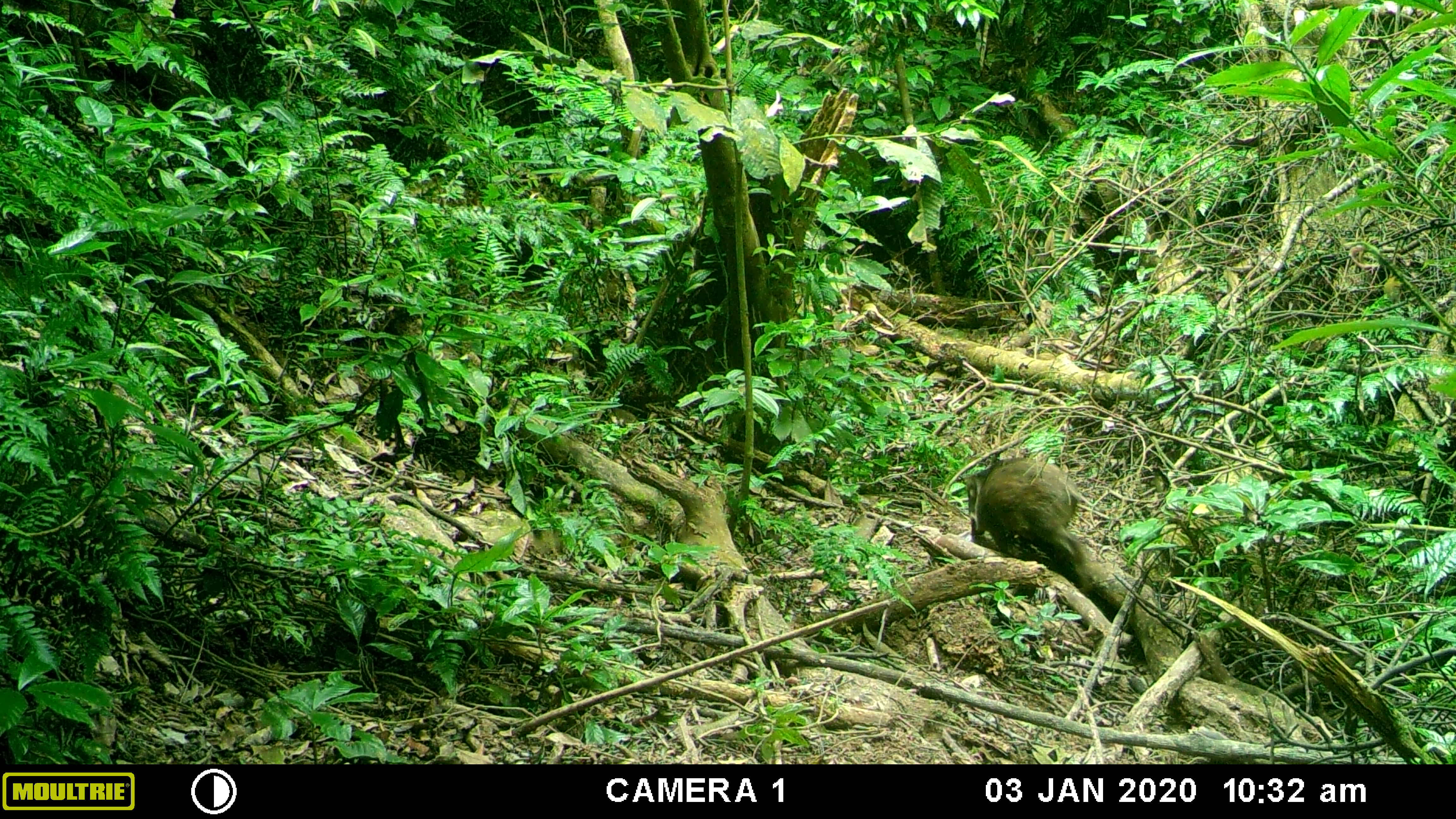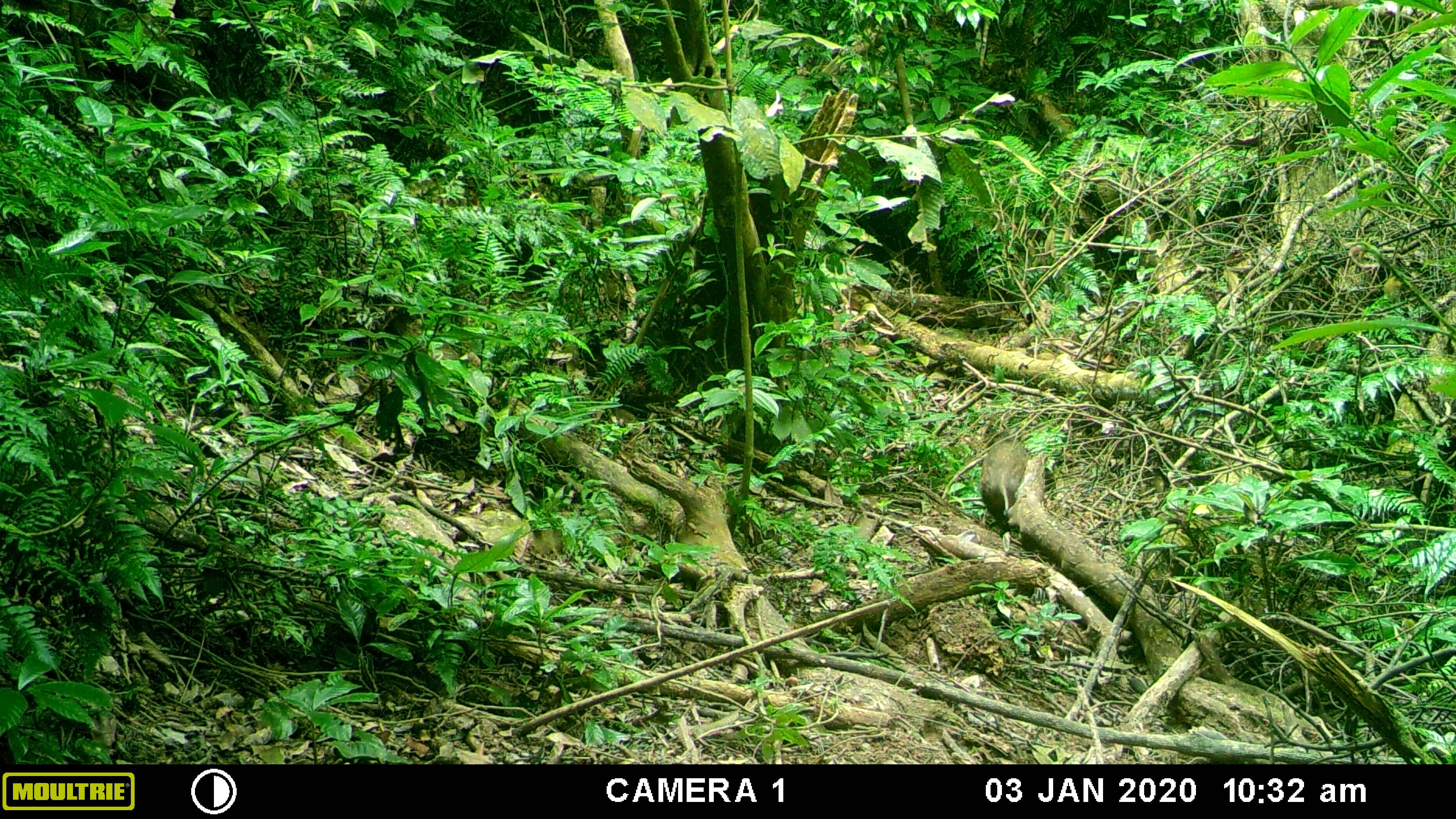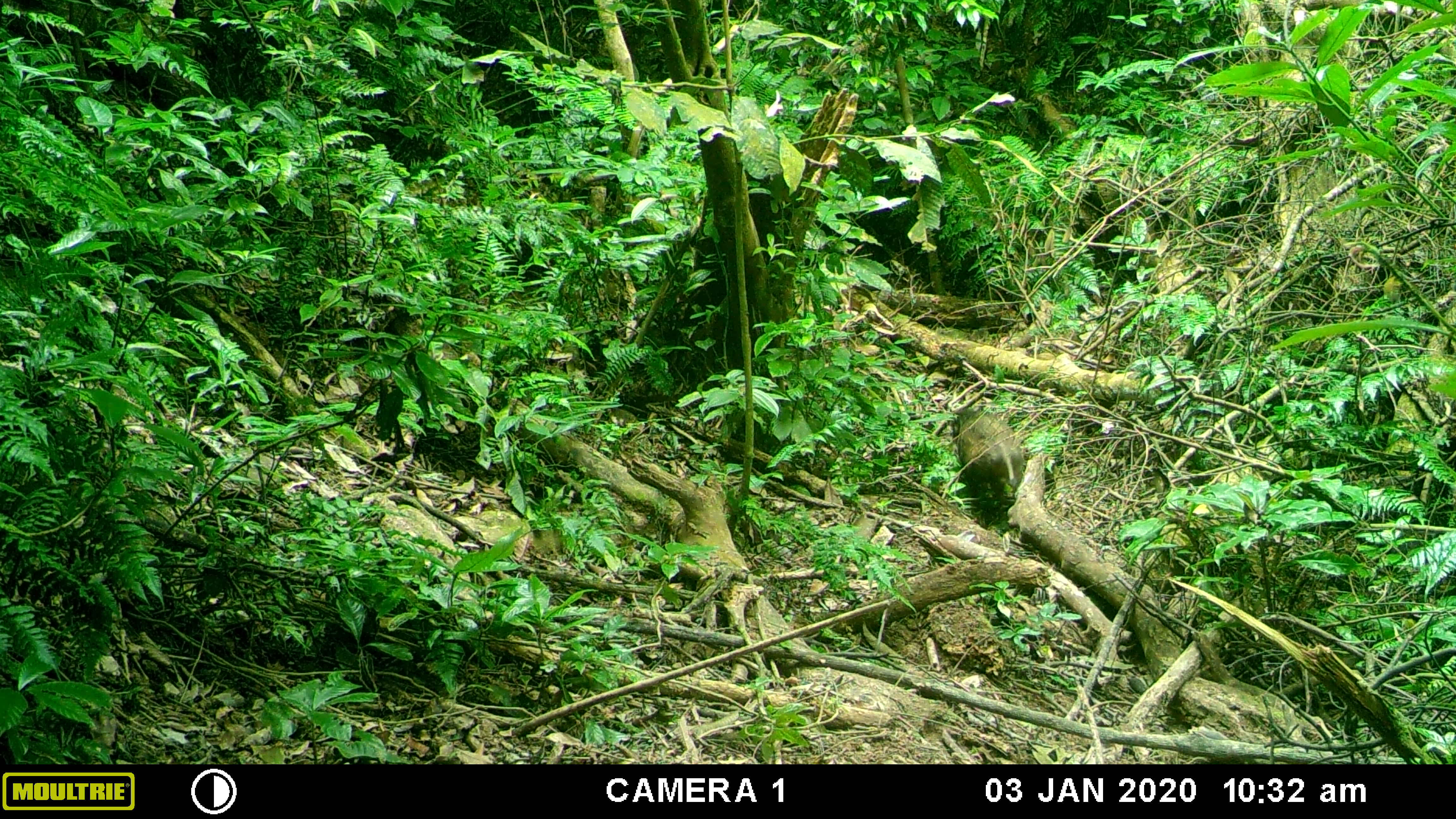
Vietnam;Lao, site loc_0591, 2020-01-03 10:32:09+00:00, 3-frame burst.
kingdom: Animalia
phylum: Chordata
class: Mammalia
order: Artiodactyla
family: Suidae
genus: Sus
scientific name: Sus scrofa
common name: eurasian wild pig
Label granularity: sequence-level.